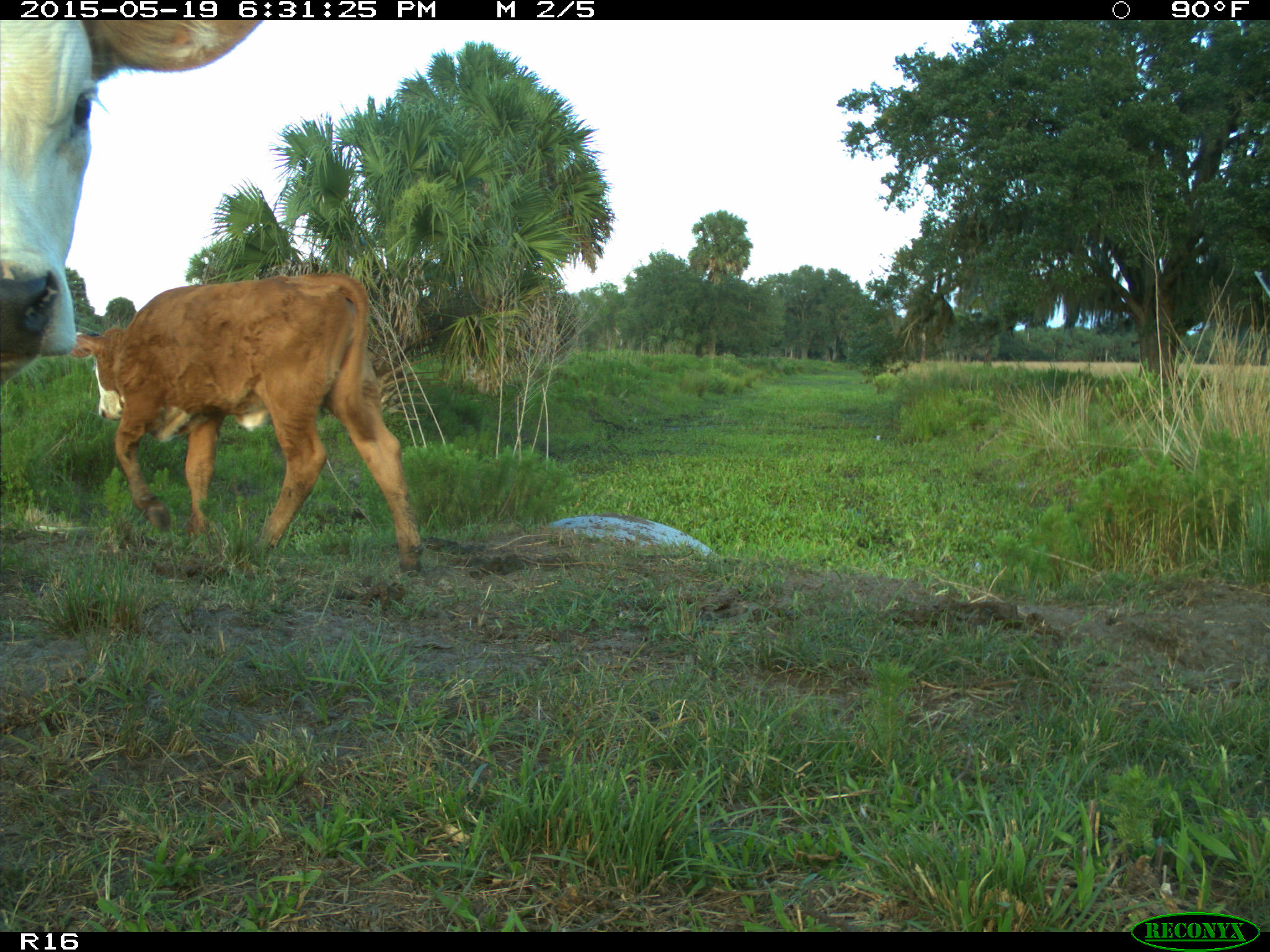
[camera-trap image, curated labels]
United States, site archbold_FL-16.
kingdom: Animalia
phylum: Chordata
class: Mammalia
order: Artiodactyla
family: Bovidae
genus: Bos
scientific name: Bos taurus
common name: domestic cow